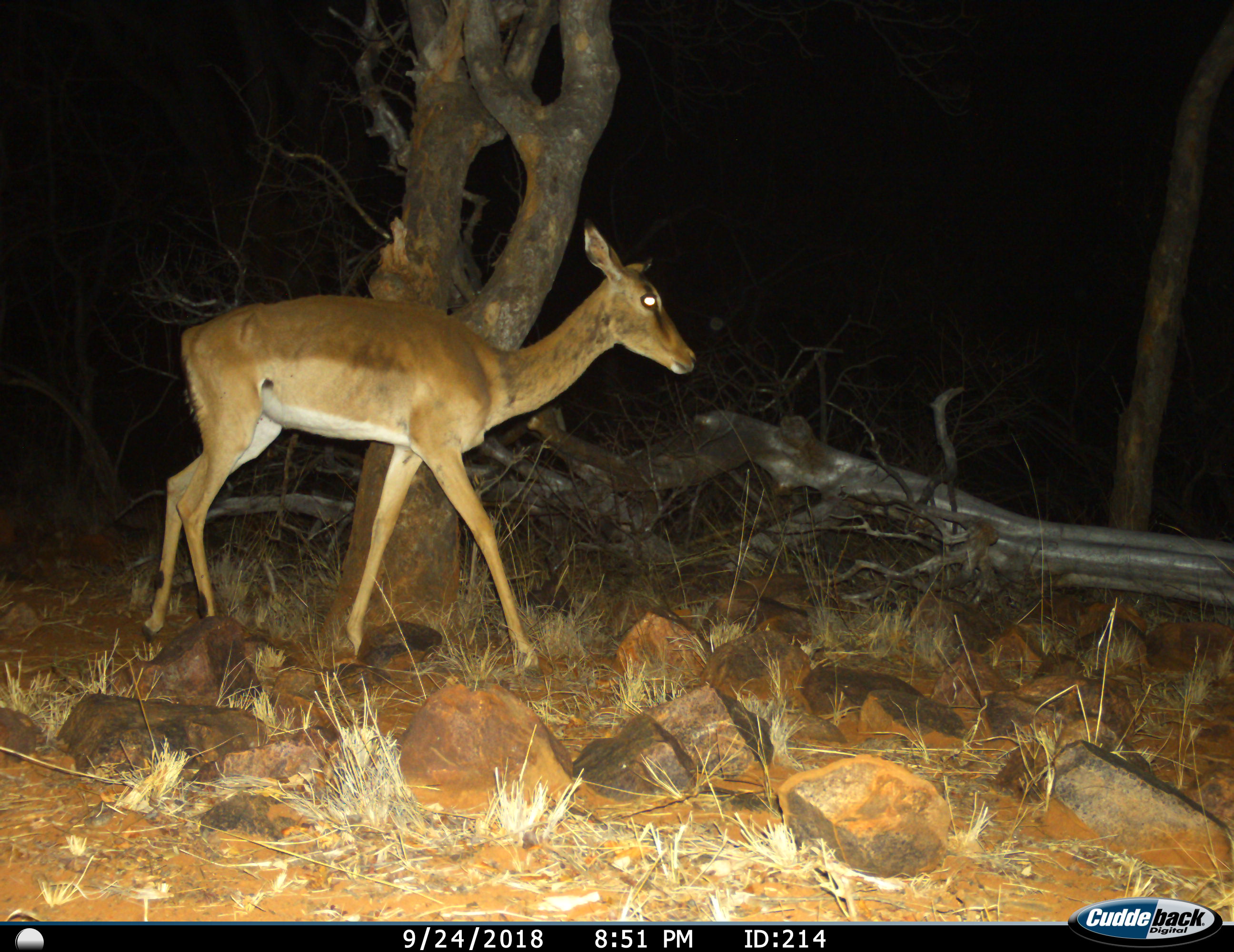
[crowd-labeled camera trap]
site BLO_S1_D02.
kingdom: Animalia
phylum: Chordata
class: Mammalia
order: Artiodactyla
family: Bovidae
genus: Aepyceros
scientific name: Aepyceros melampus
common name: impala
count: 1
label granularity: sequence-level